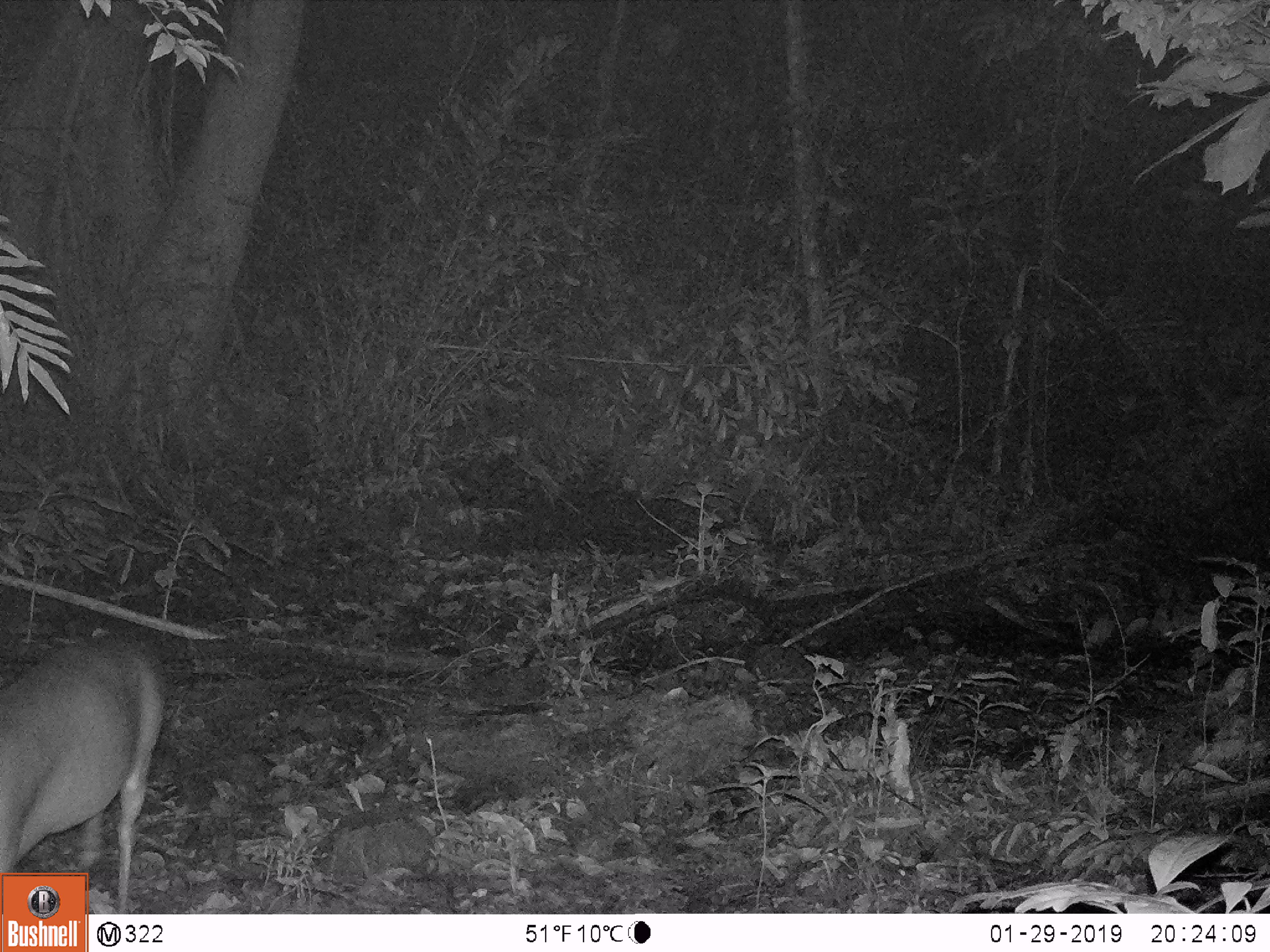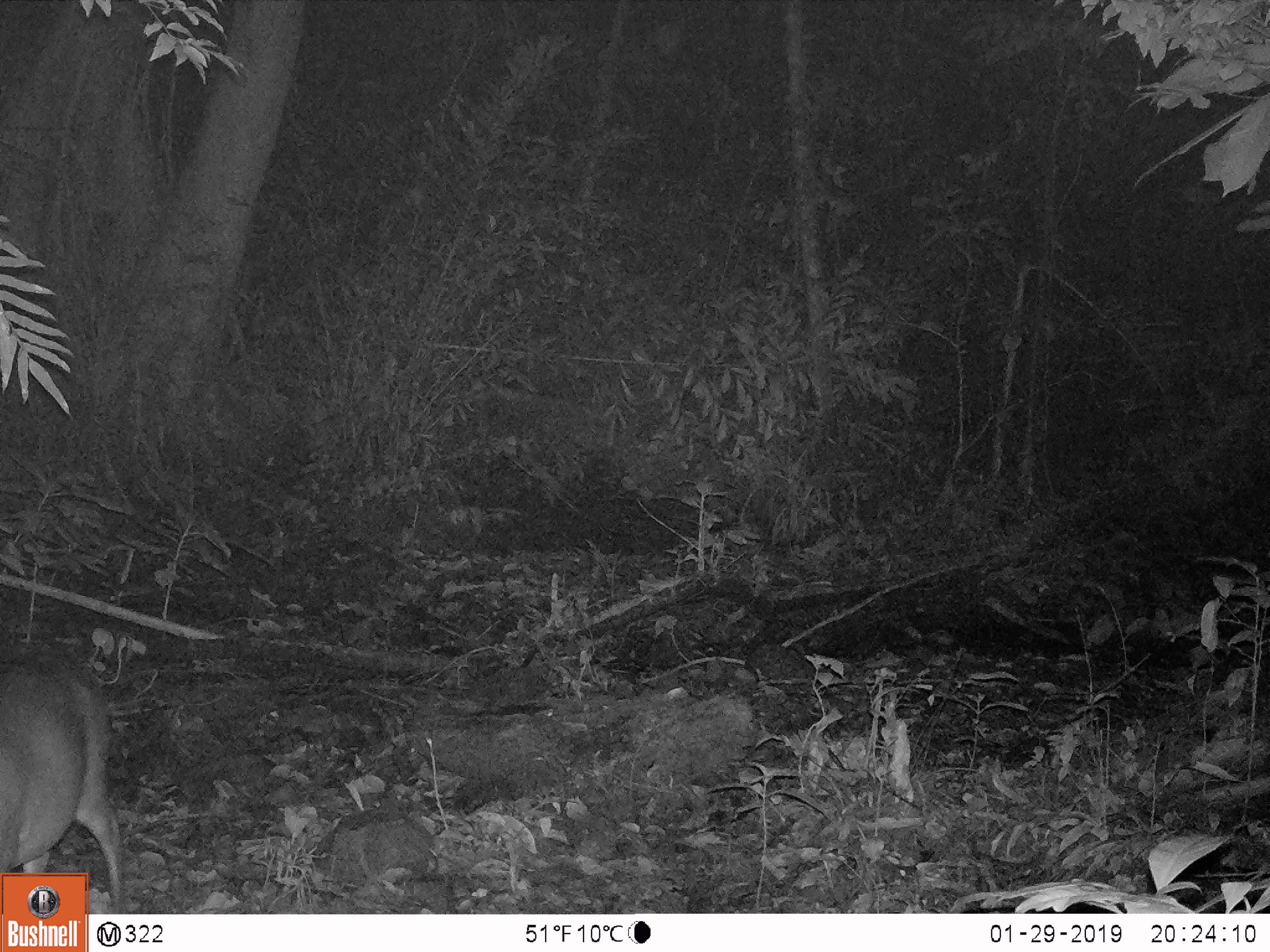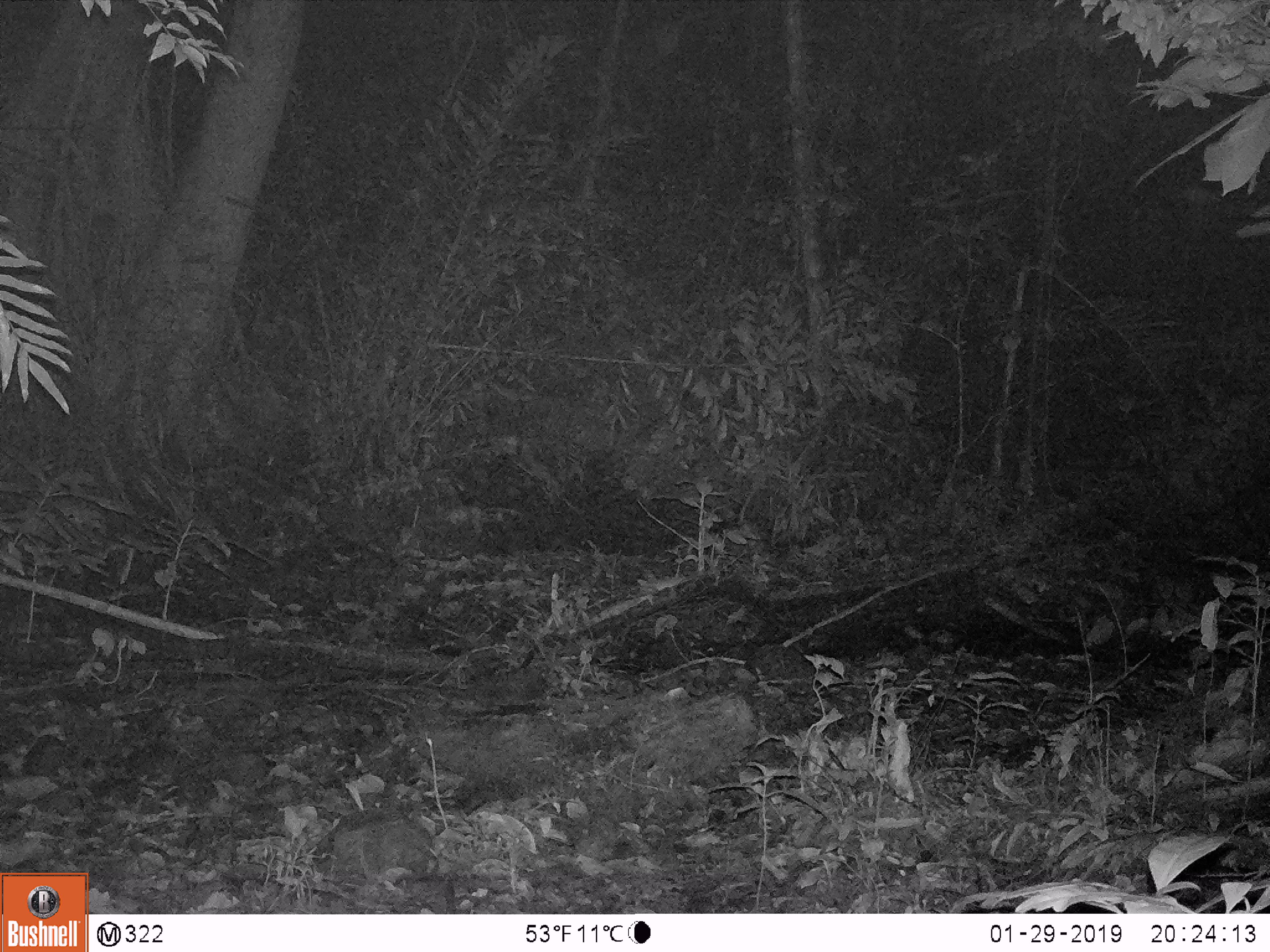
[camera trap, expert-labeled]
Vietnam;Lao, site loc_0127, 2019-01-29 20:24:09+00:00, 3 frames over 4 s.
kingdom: Animalia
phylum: Chordata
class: Mammalia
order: Artiodactyla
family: Cervidae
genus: Muntiacus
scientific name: Muntiacus rooseveltorum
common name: roosevelt's muntjac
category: roosevelts muntjac group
Roosevelts muntjac group (roosevelt's muntjac) (Muntiacus rooseveltorum). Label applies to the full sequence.